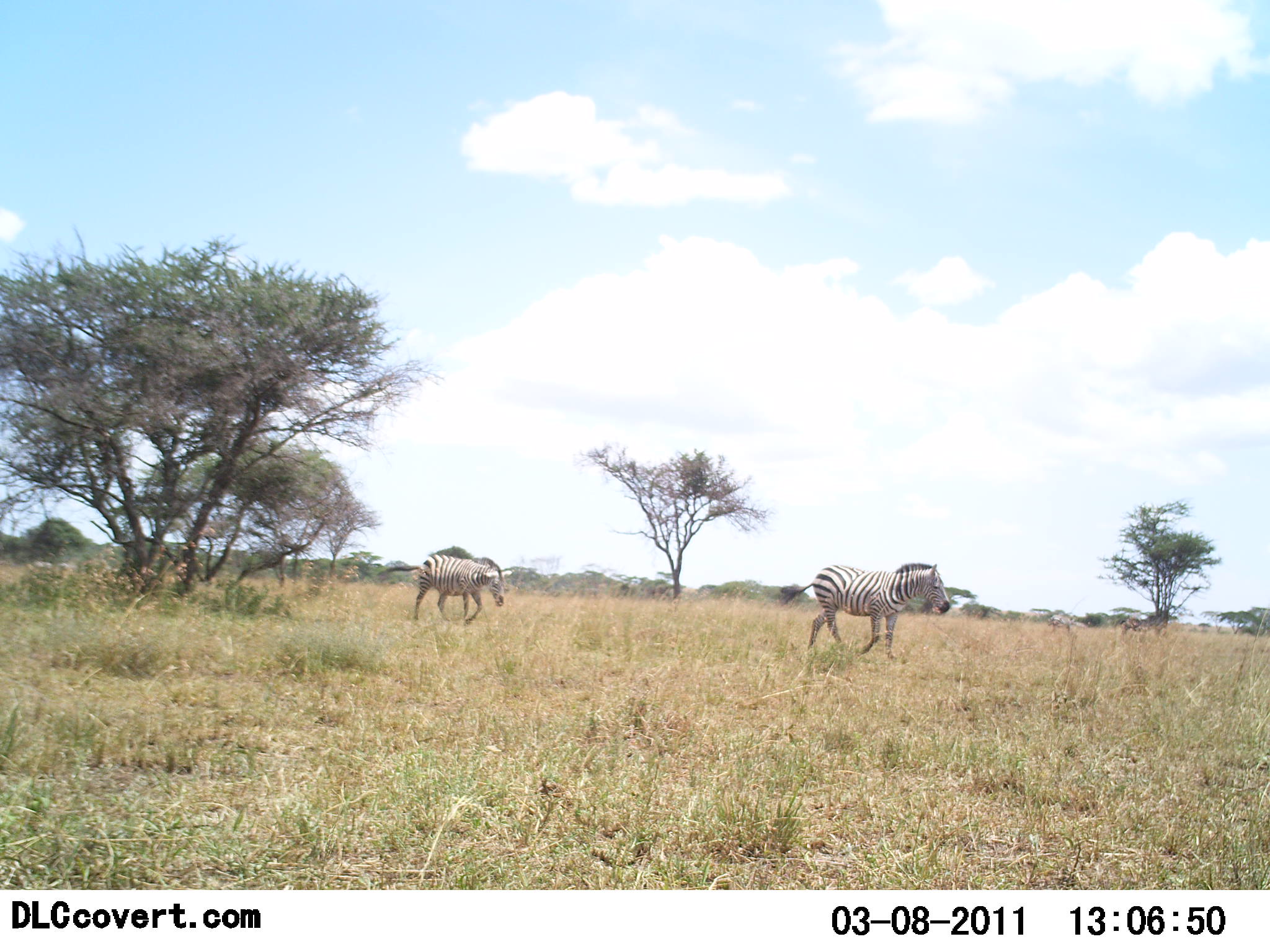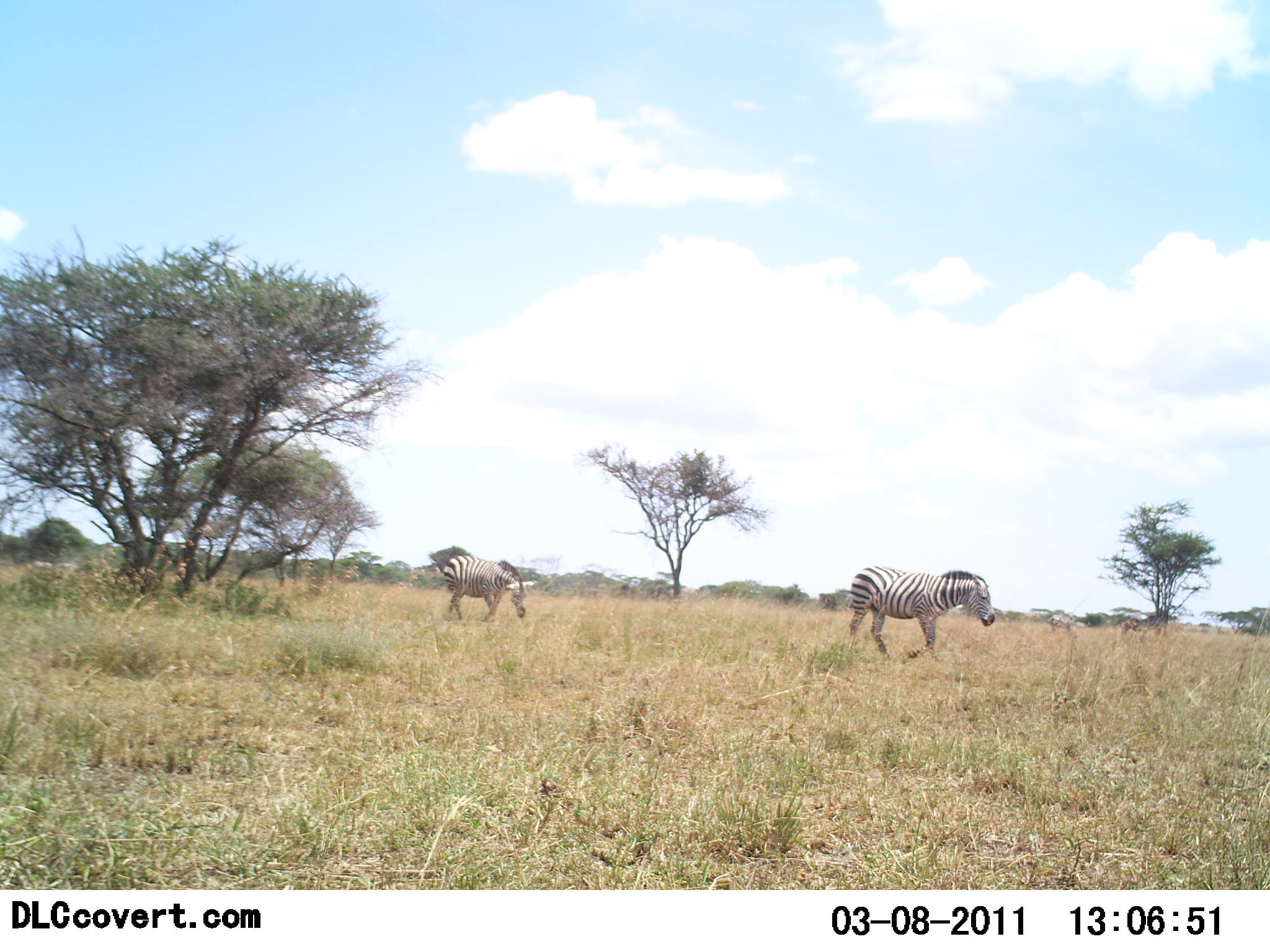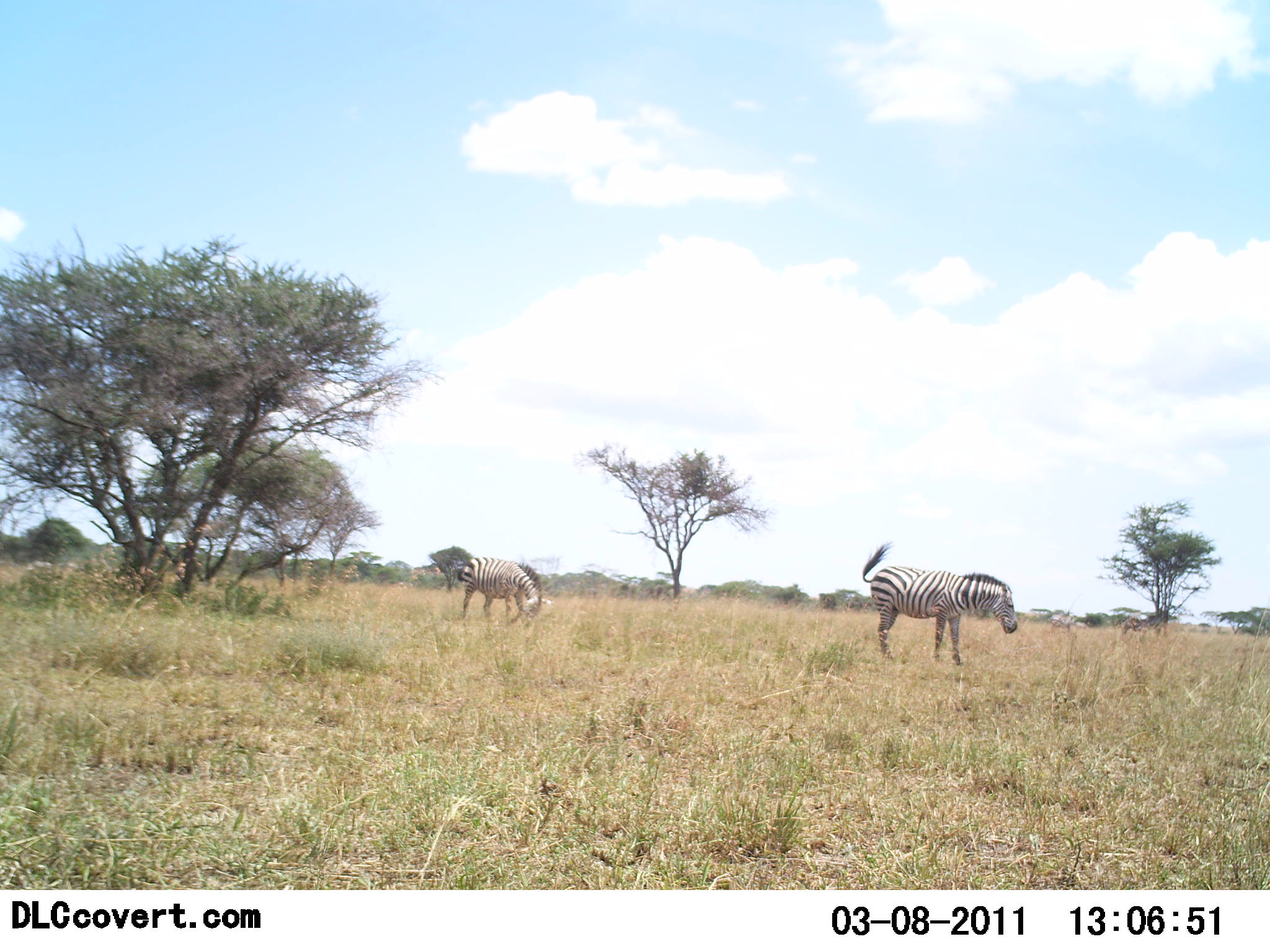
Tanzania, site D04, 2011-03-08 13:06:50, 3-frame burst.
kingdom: Animalia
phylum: Chordata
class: Mammalia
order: Perissodactyla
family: Equidae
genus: Equus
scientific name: Equus quagga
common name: plains zebra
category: zebra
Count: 2.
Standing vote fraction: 8%.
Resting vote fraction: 0%.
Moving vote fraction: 92%.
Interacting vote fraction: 0%.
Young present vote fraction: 0%.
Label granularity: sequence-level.